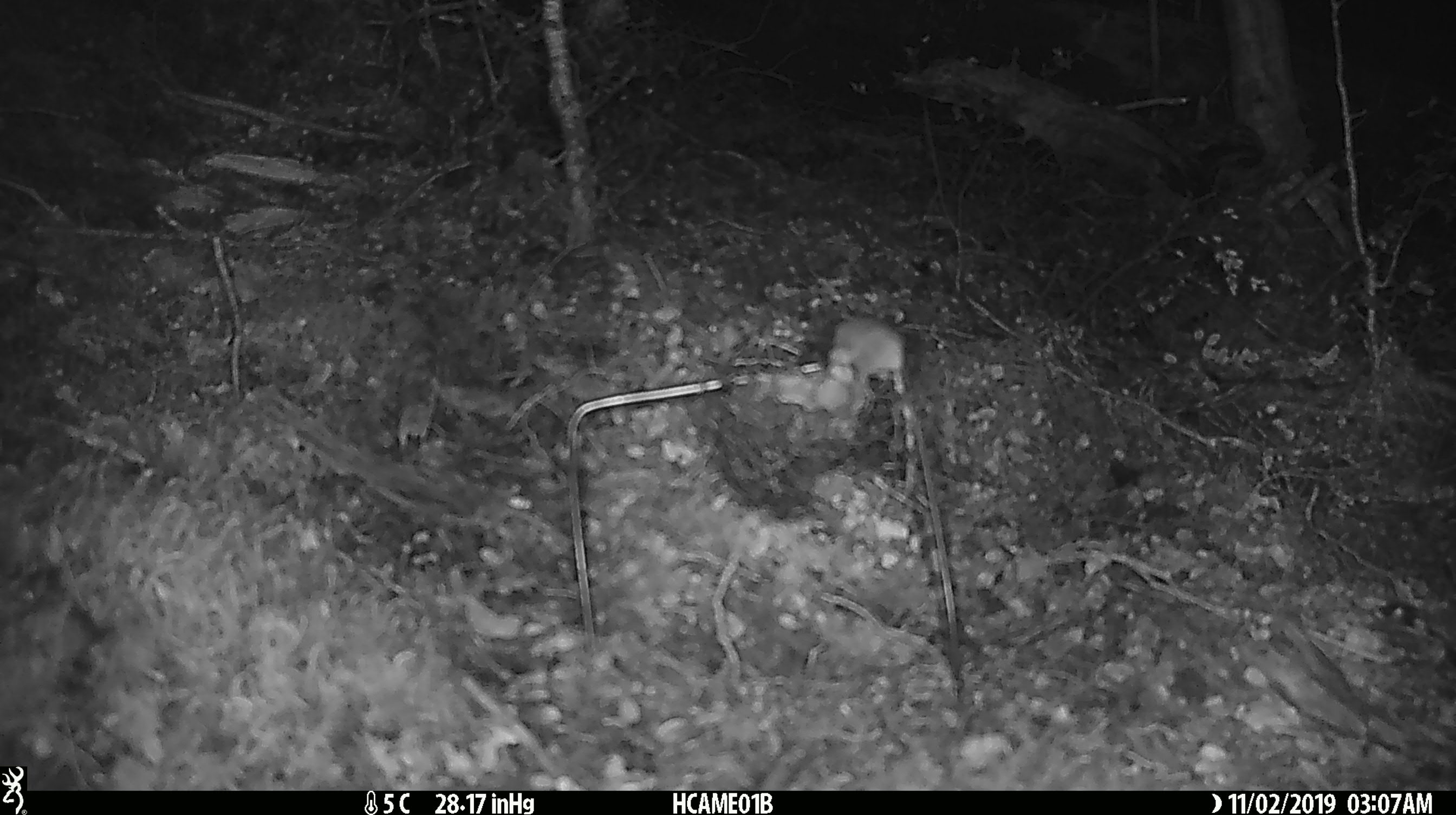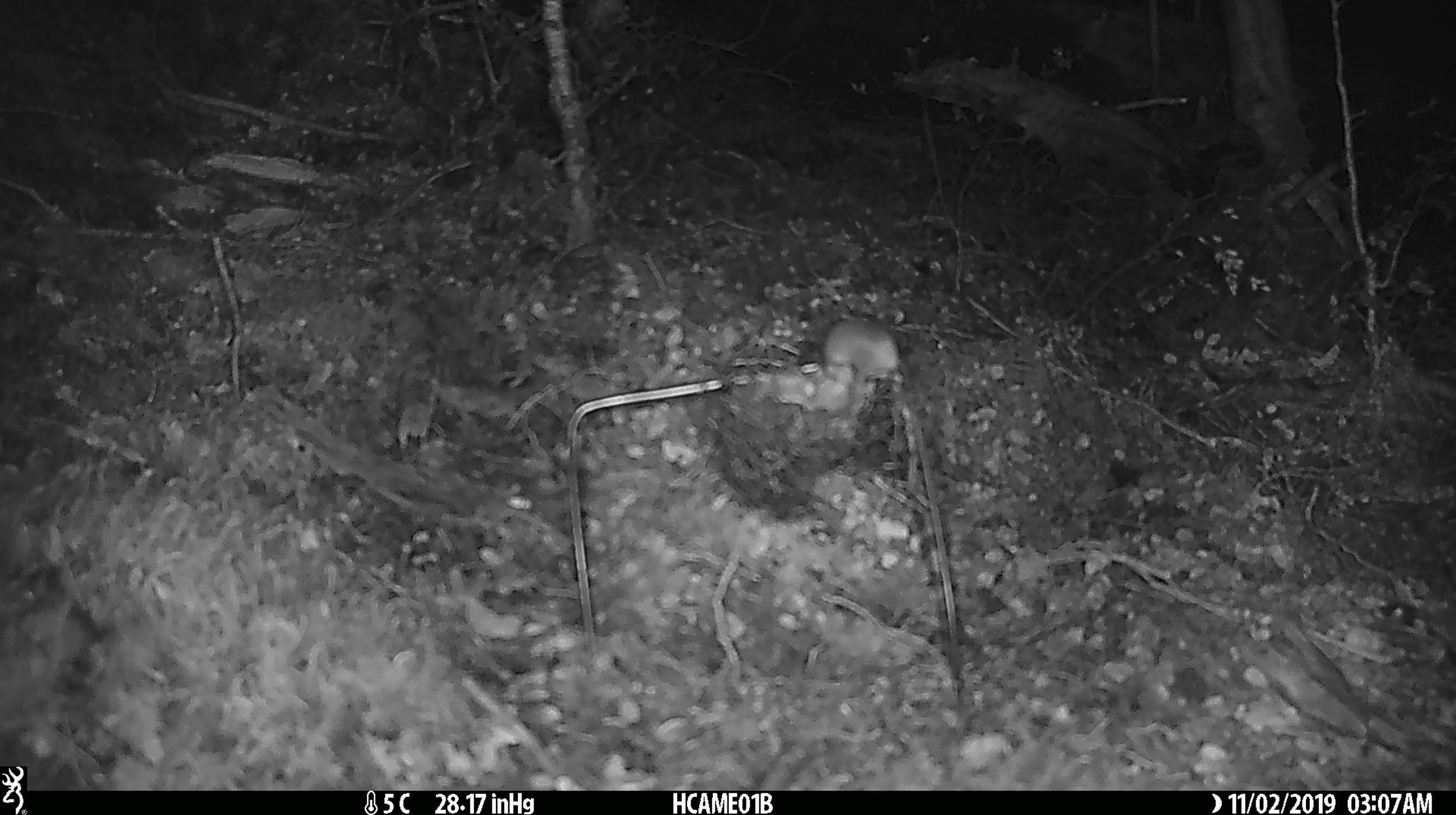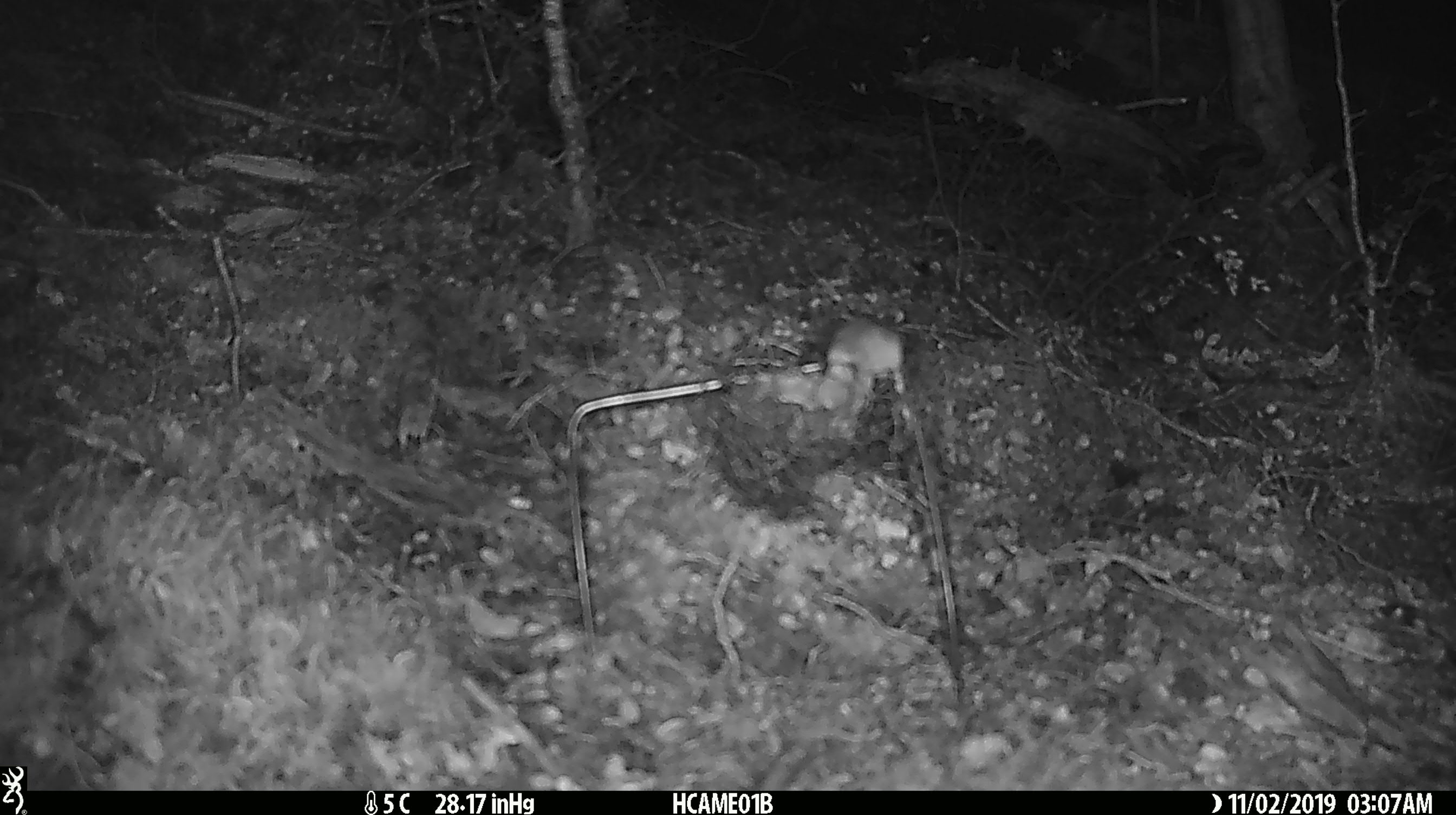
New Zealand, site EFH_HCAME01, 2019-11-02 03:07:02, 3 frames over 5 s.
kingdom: Animalia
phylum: Chordata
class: Mammalia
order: Rodentia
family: Muridae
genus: Mus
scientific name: Mus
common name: mouse